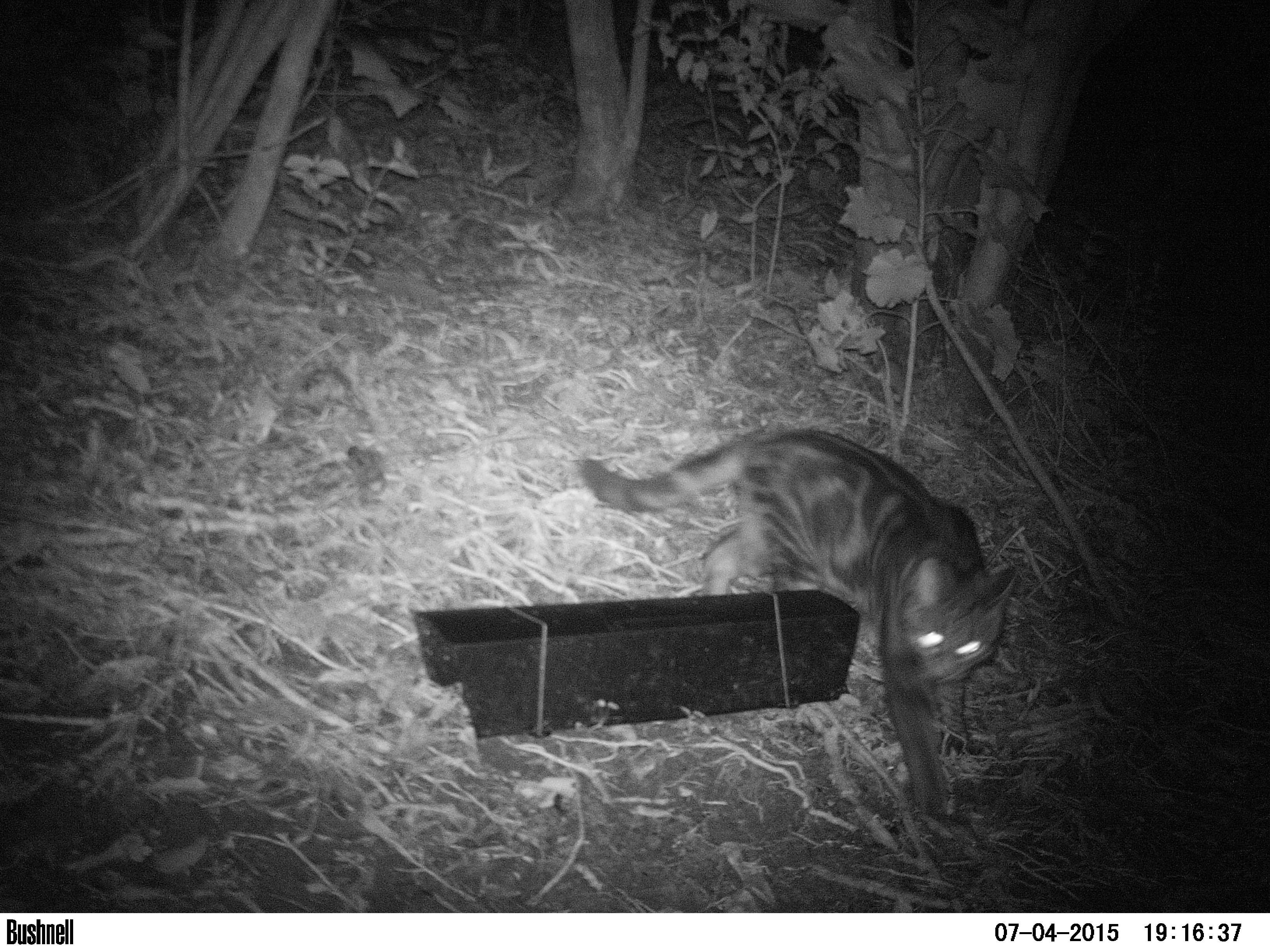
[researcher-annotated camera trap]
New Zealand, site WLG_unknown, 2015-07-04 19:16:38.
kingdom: Animalia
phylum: Chordata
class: Mammalia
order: Carnivora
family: Felidae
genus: Felis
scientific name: Felis catus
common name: domestic cat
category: cat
Cat (domestic cat) (Felis catus).